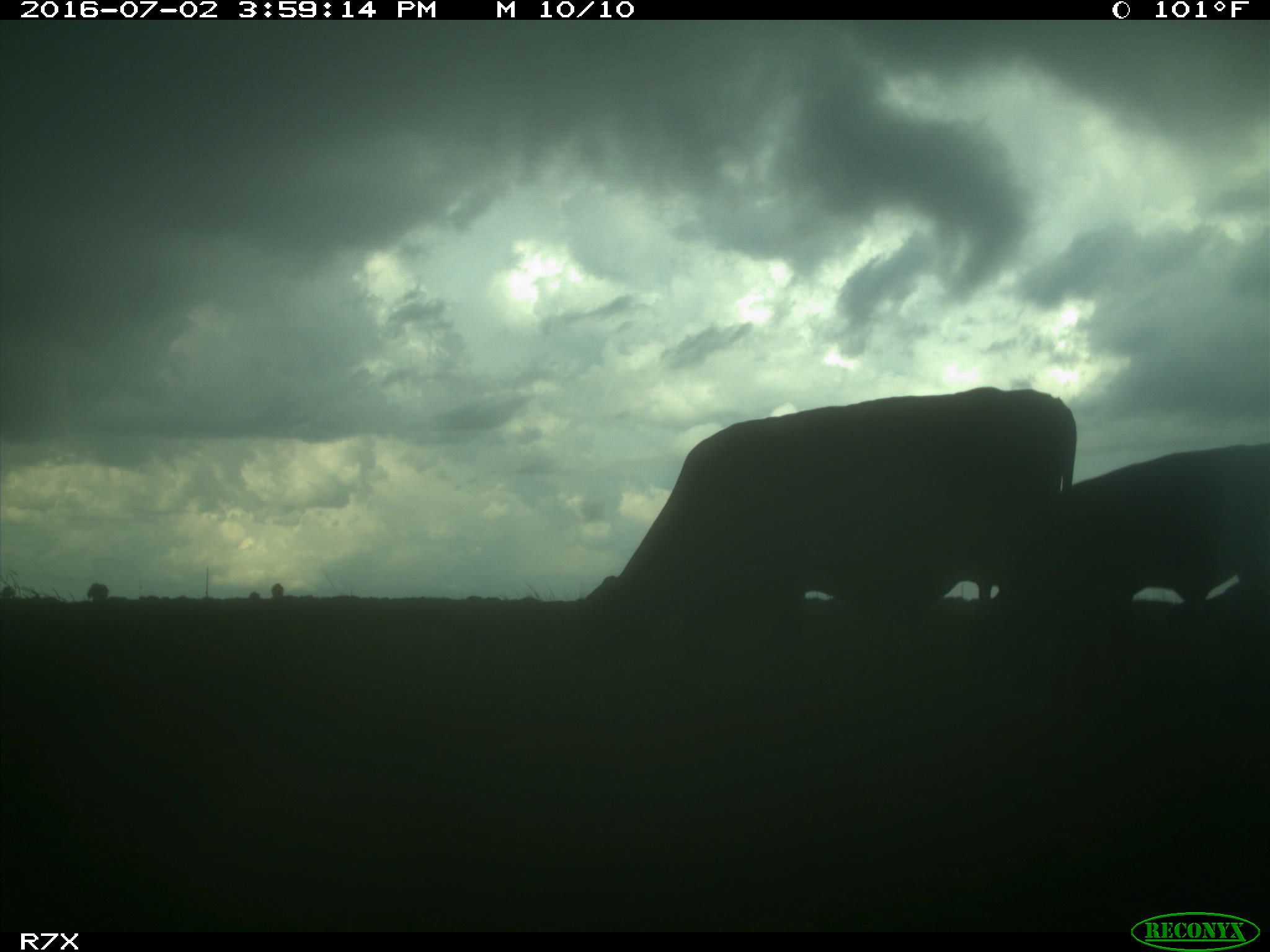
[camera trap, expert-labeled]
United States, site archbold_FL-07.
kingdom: Animalia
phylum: Chordata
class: Mammalia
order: Artiodactyla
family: Bovidae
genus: Bos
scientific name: Bos taurus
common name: domestic cow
Bos taurus (domestic cow).